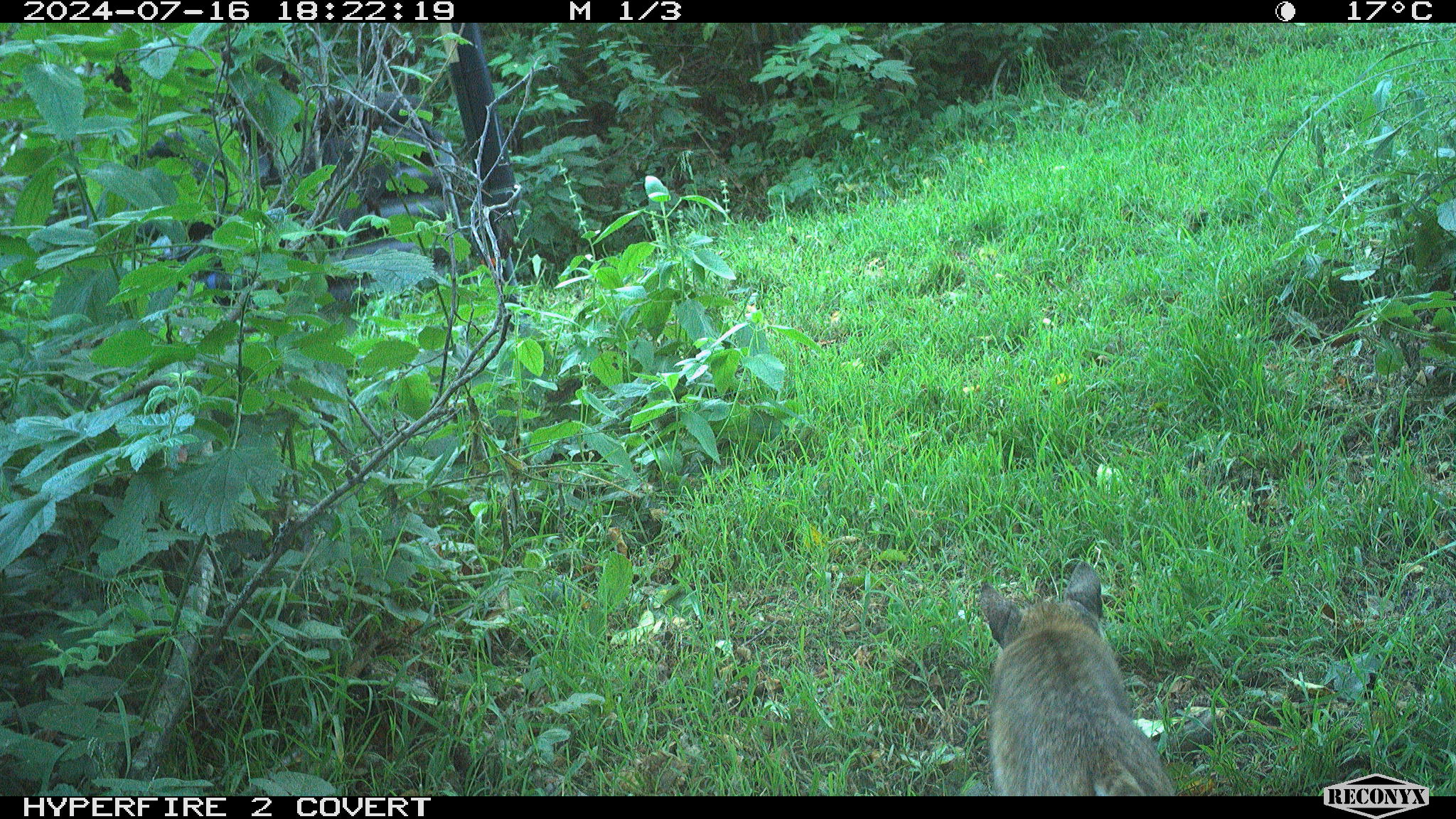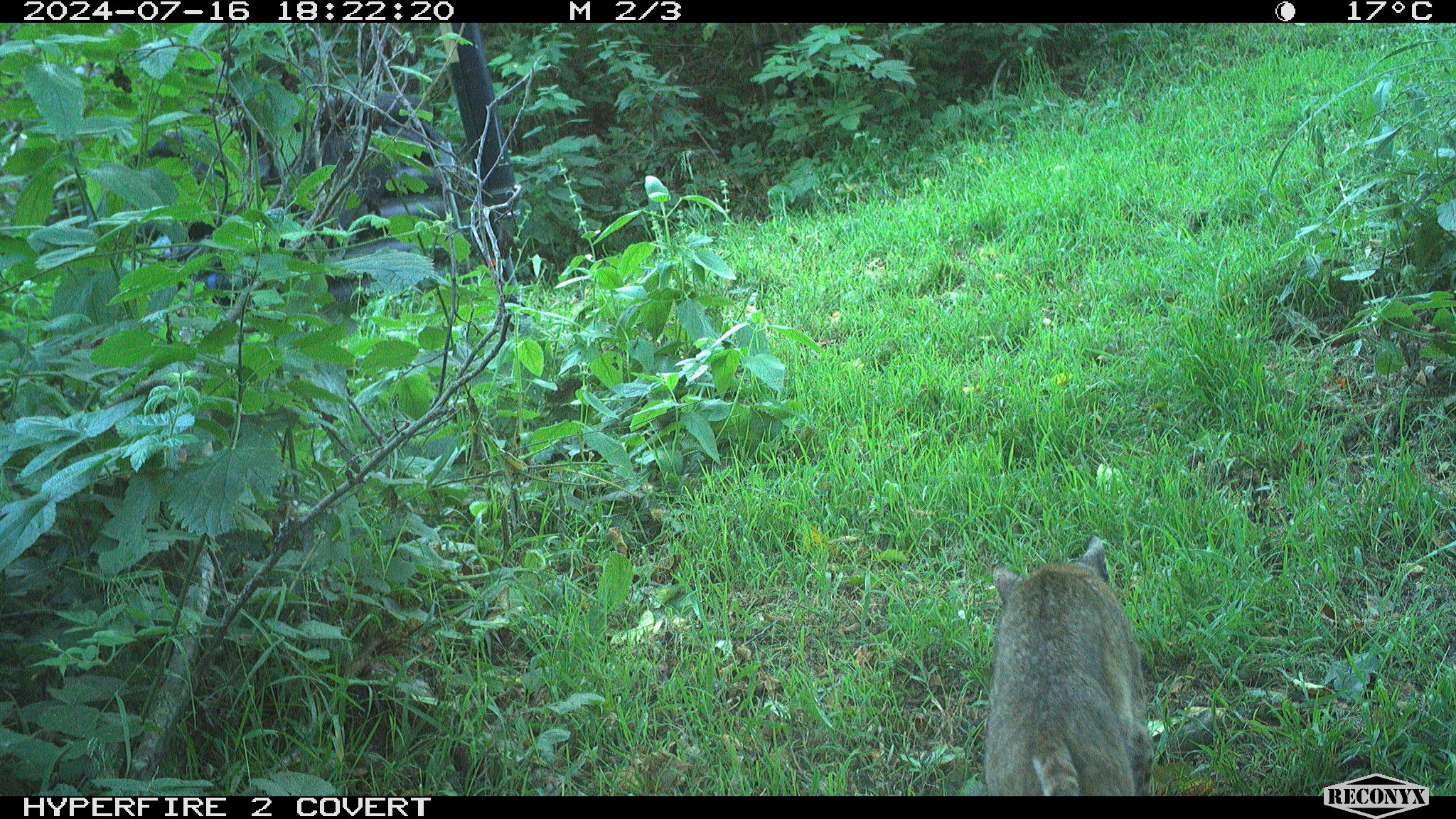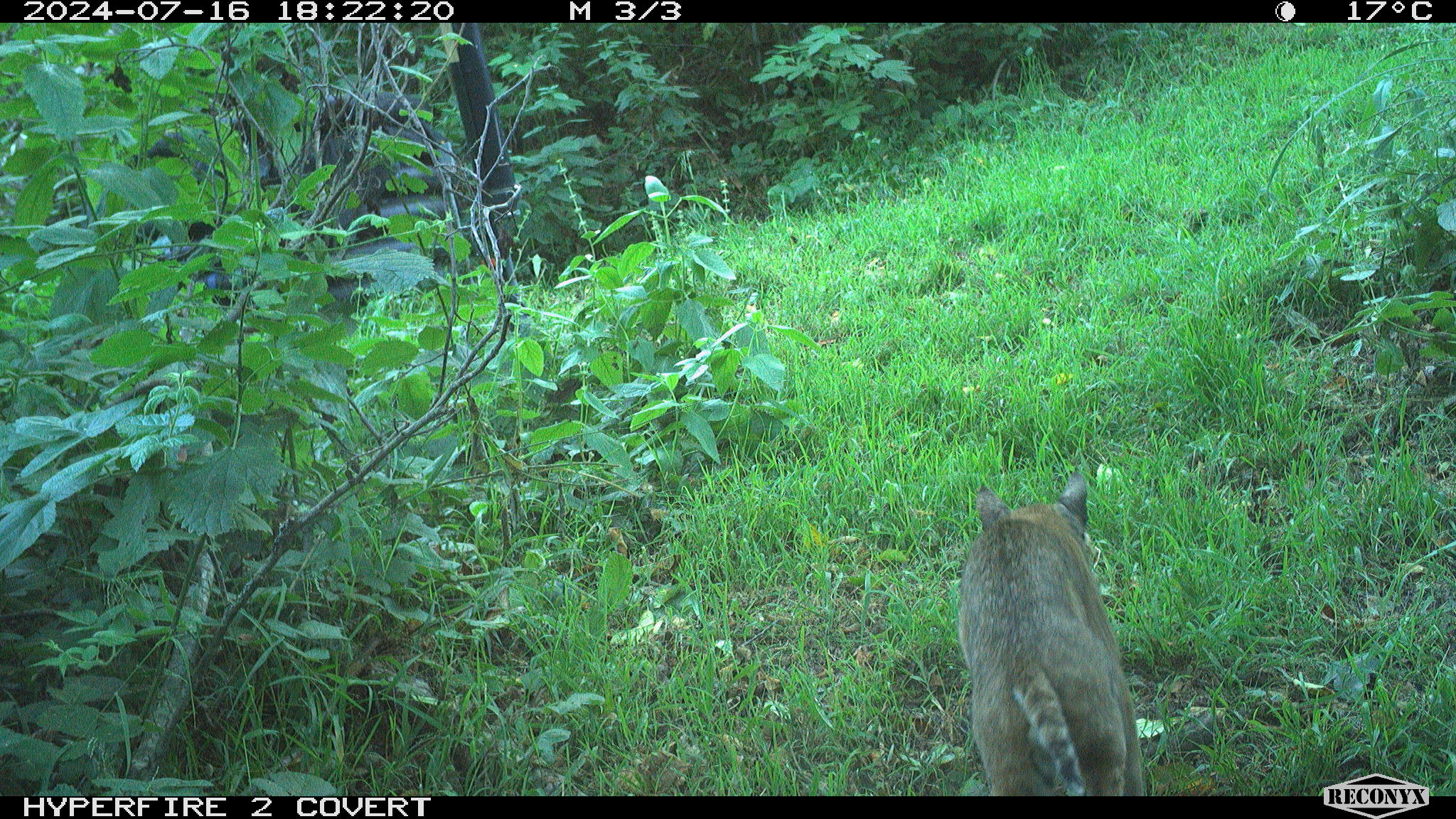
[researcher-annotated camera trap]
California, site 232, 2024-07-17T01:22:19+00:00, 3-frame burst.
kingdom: Animalia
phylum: Chordata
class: Mammalia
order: Carnivora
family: Felidae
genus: Lynx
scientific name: Lynx rufus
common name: bobcat